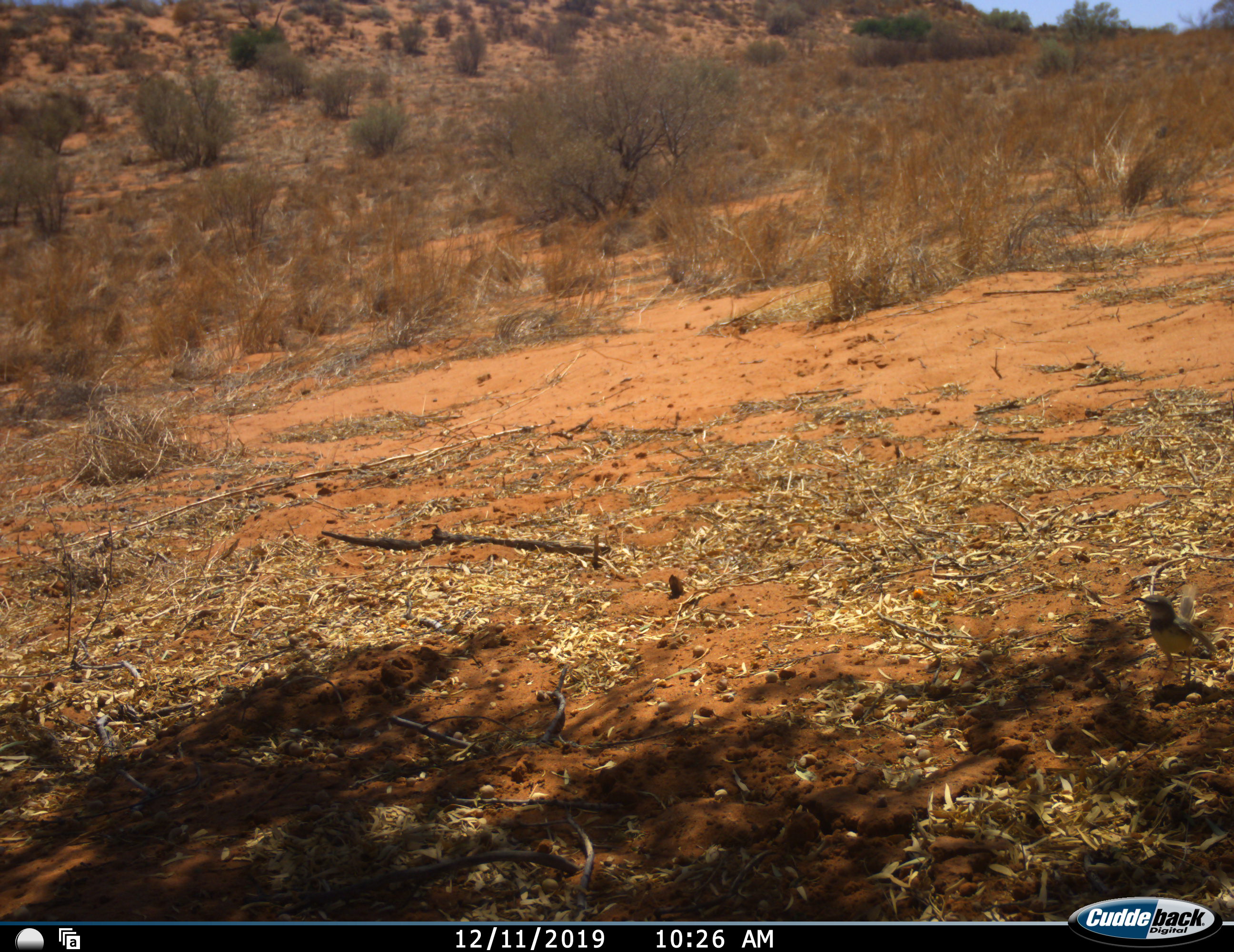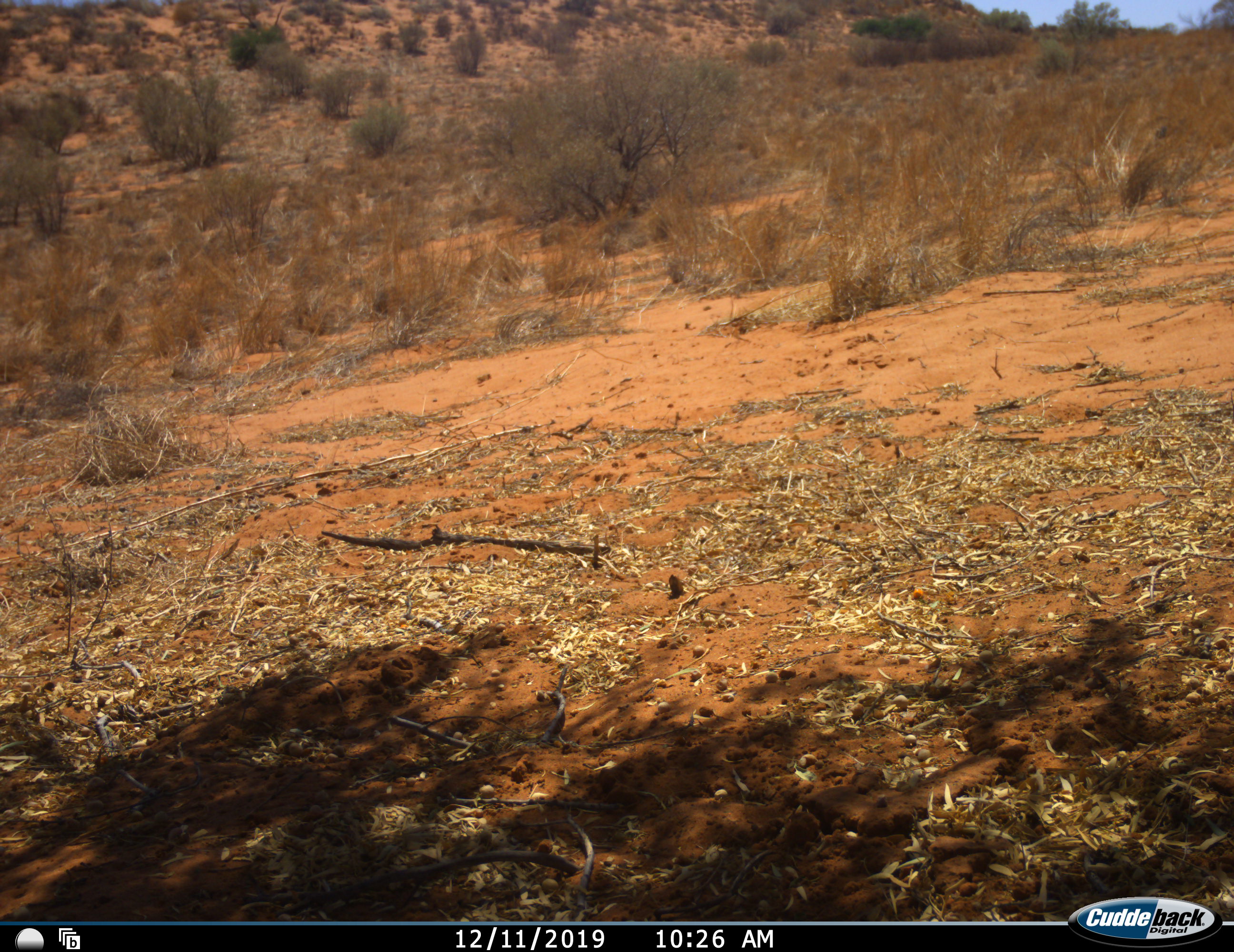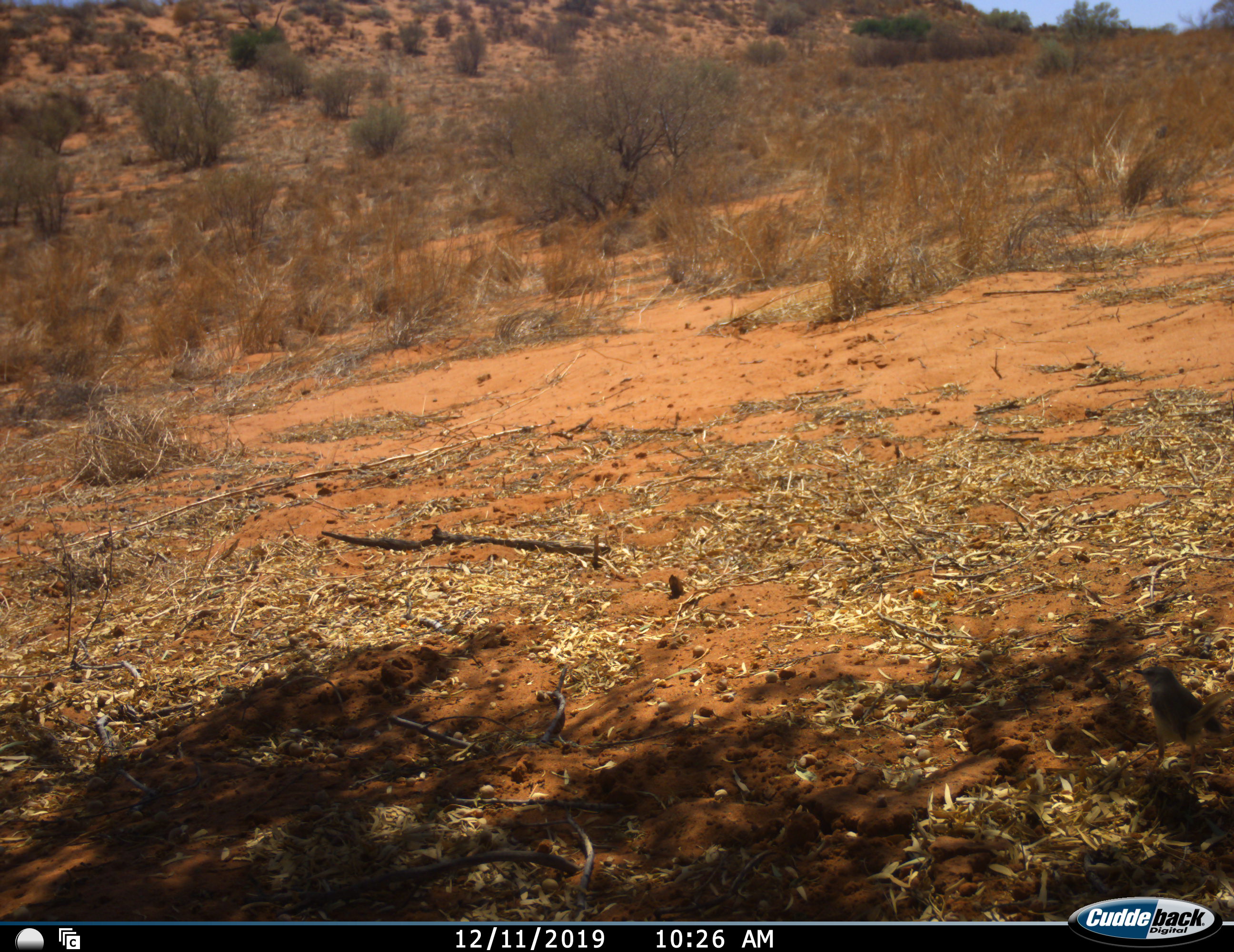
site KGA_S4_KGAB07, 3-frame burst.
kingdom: Animalia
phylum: Chordata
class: Aves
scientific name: Aves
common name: bird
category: birdother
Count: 1.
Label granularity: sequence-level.